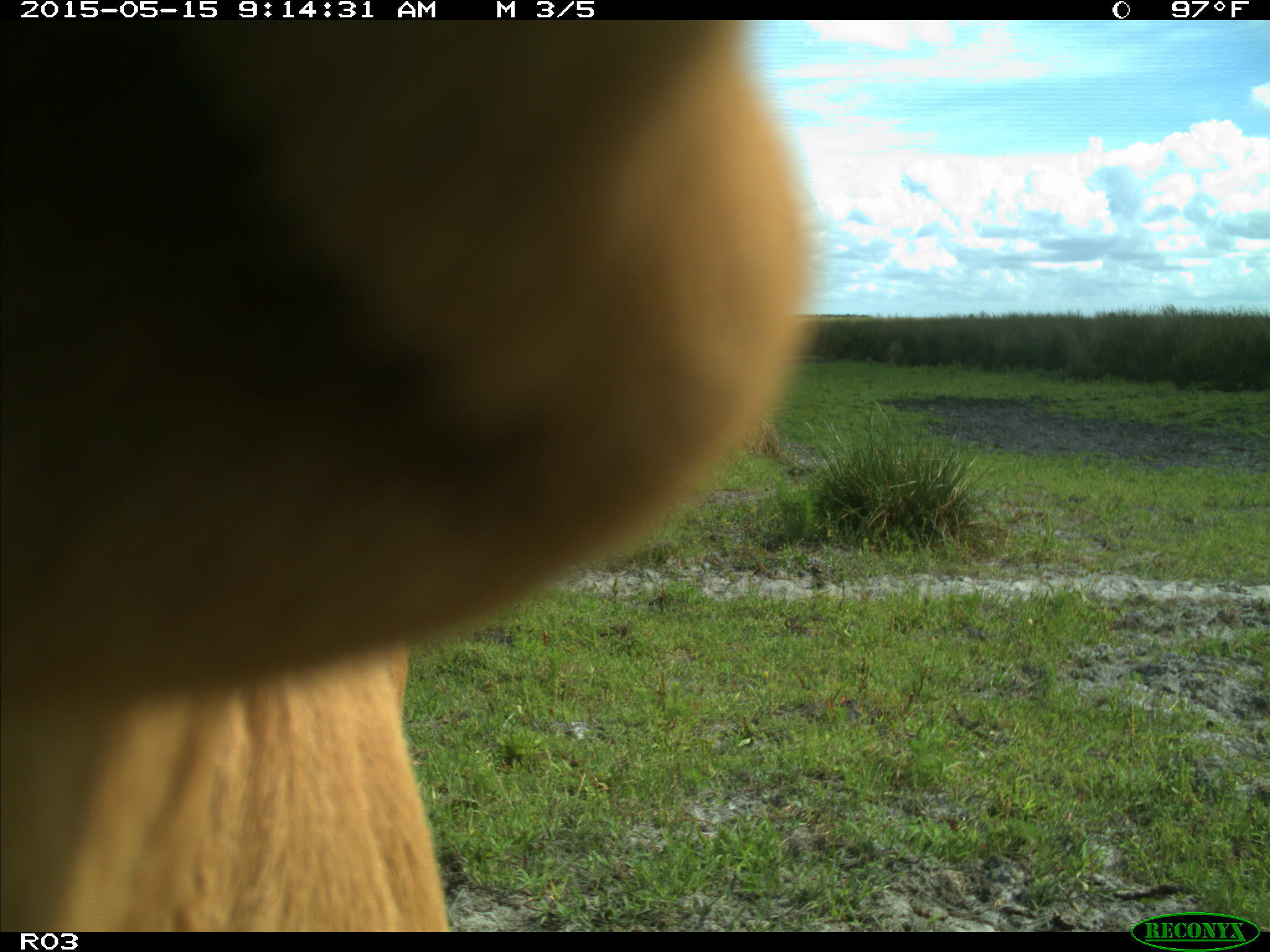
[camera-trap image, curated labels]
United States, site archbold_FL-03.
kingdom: Animalia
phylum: Chordata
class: Mammalia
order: Artiodactyla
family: Bovidae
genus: Bos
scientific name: Bos taurus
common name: domestic cow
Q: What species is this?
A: Bos taurus (domestic cow).